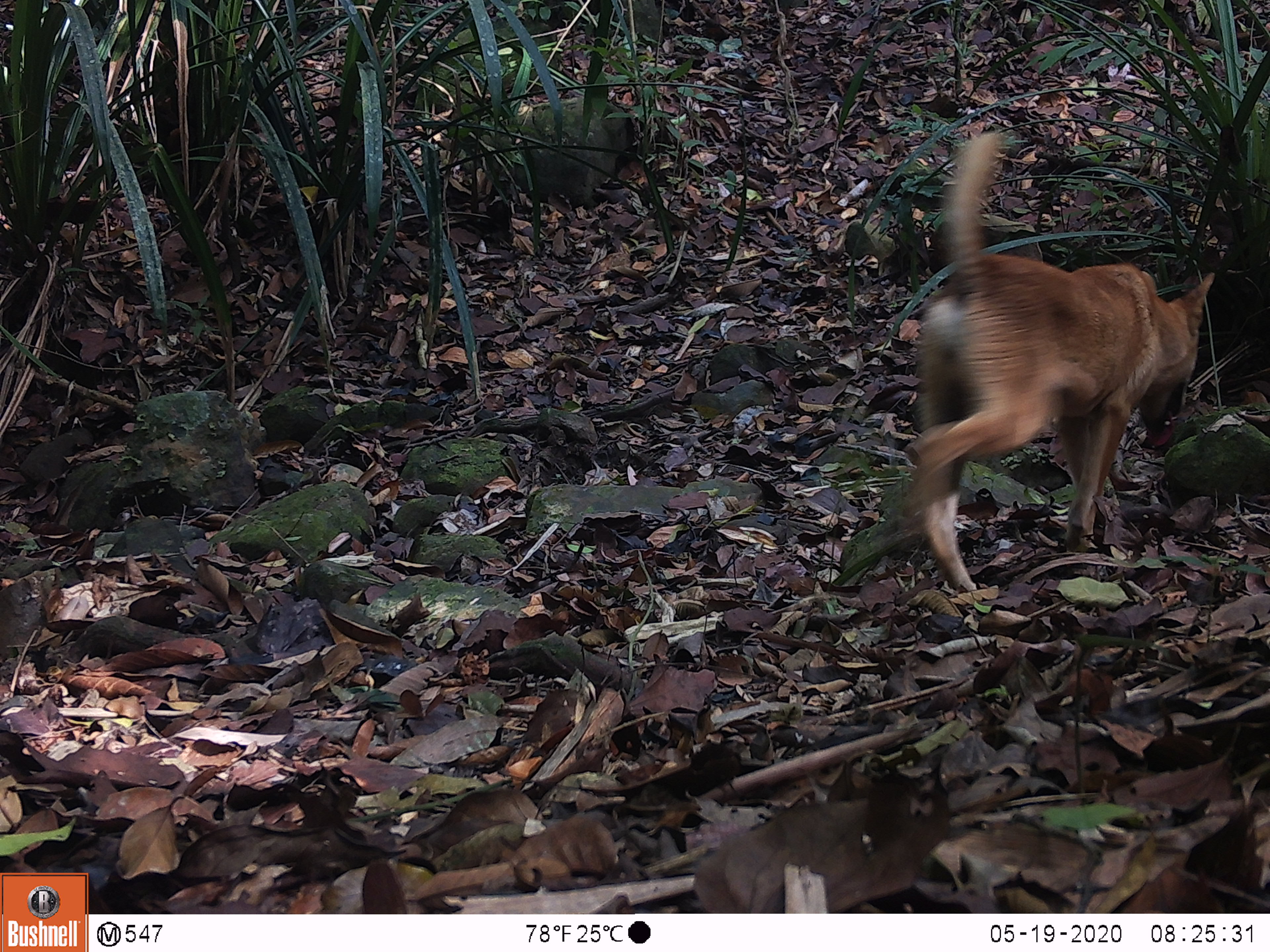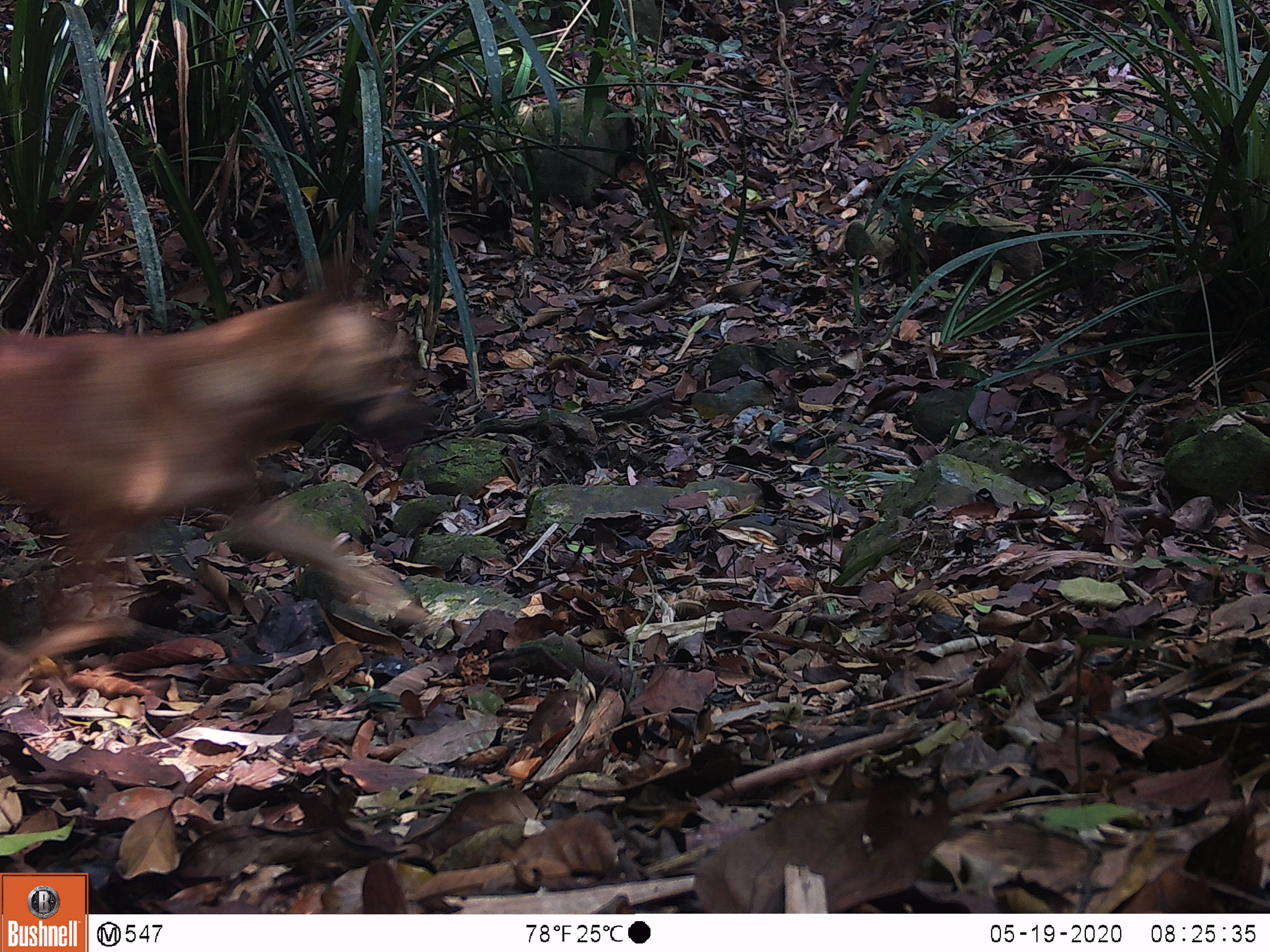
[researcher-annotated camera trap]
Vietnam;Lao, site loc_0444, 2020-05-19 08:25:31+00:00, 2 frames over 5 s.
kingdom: Animalia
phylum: Chordata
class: Mammalia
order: Carnivora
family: Canidae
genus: Canis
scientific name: Canis familiaris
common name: domestic dog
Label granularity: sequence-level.